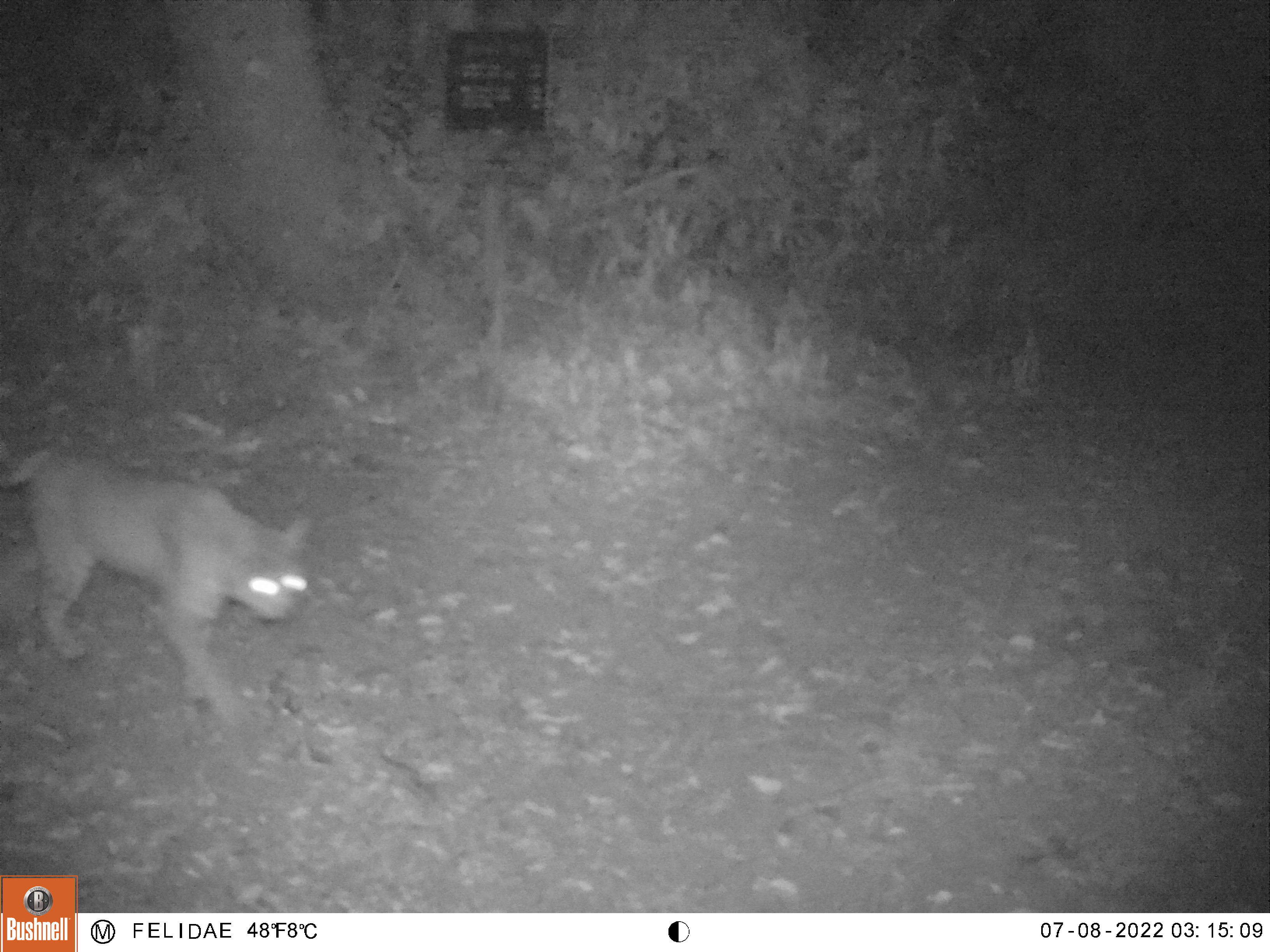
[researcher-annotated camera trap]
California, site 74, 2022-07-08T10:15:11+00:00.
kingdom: Animalia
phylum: Chordata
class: Mammalia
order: Carnivora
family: Felidae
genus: Lynx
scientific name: Lynx rufus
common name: bobcat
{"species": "bobcat (Lynx rufus)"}